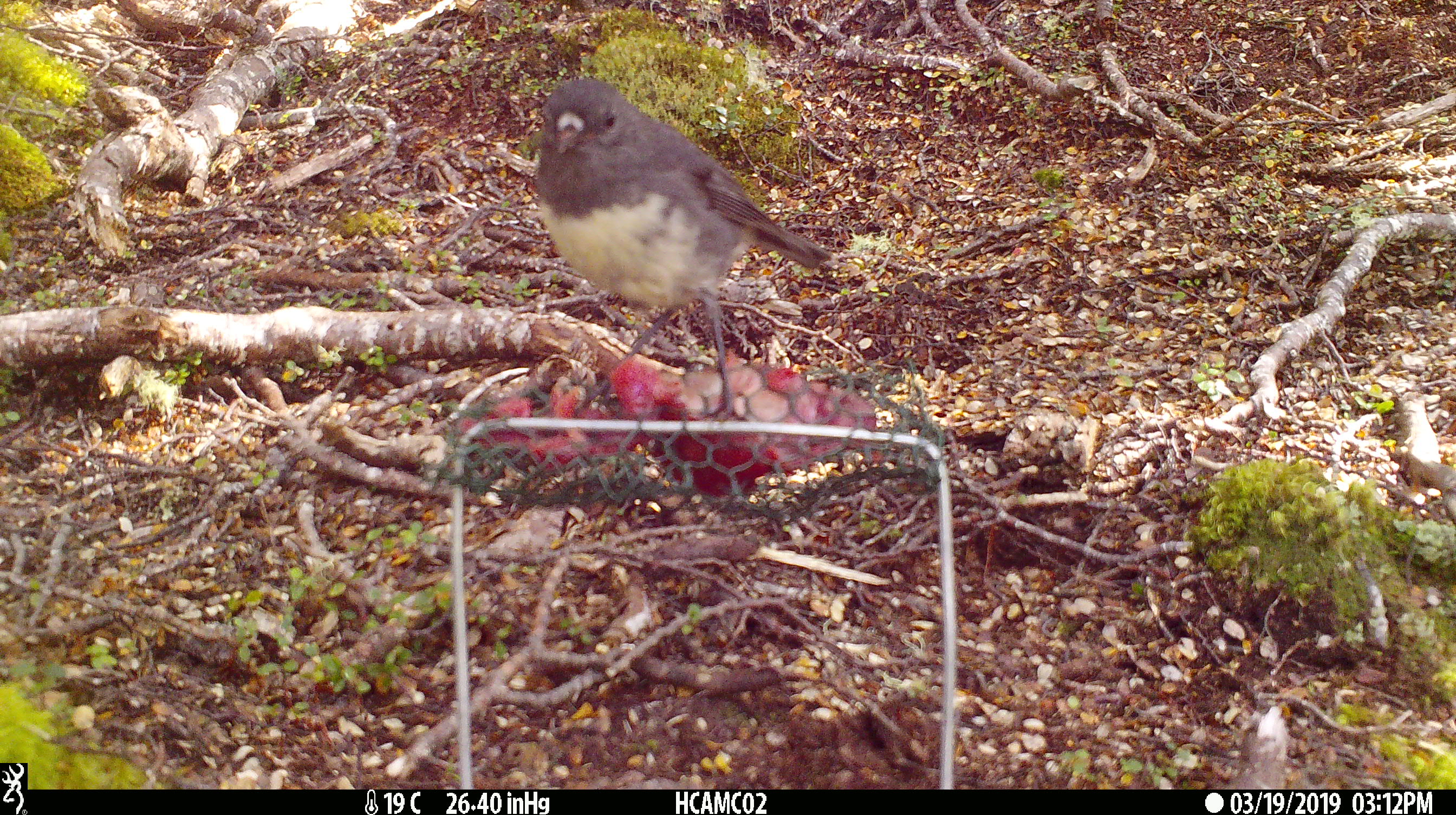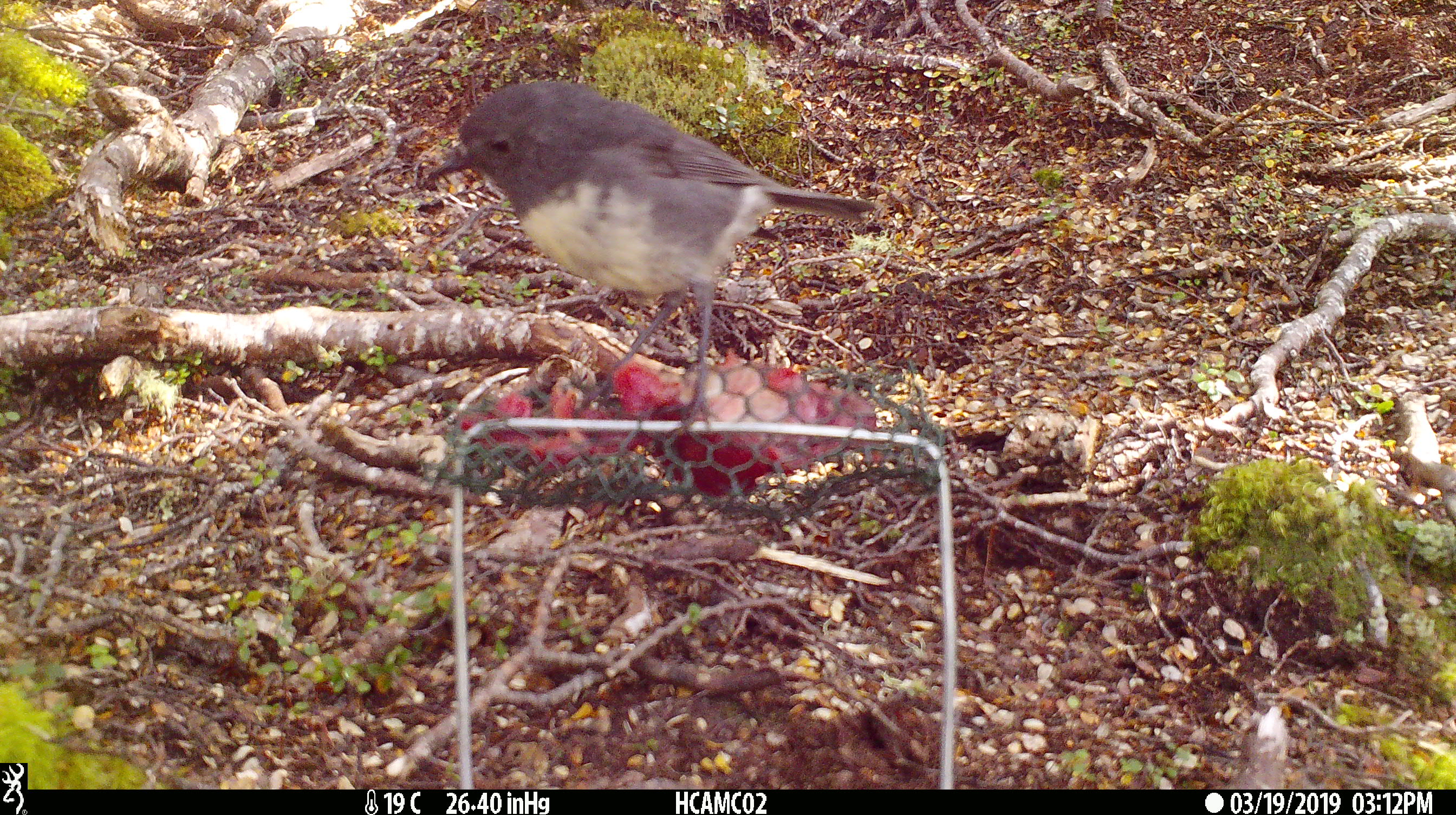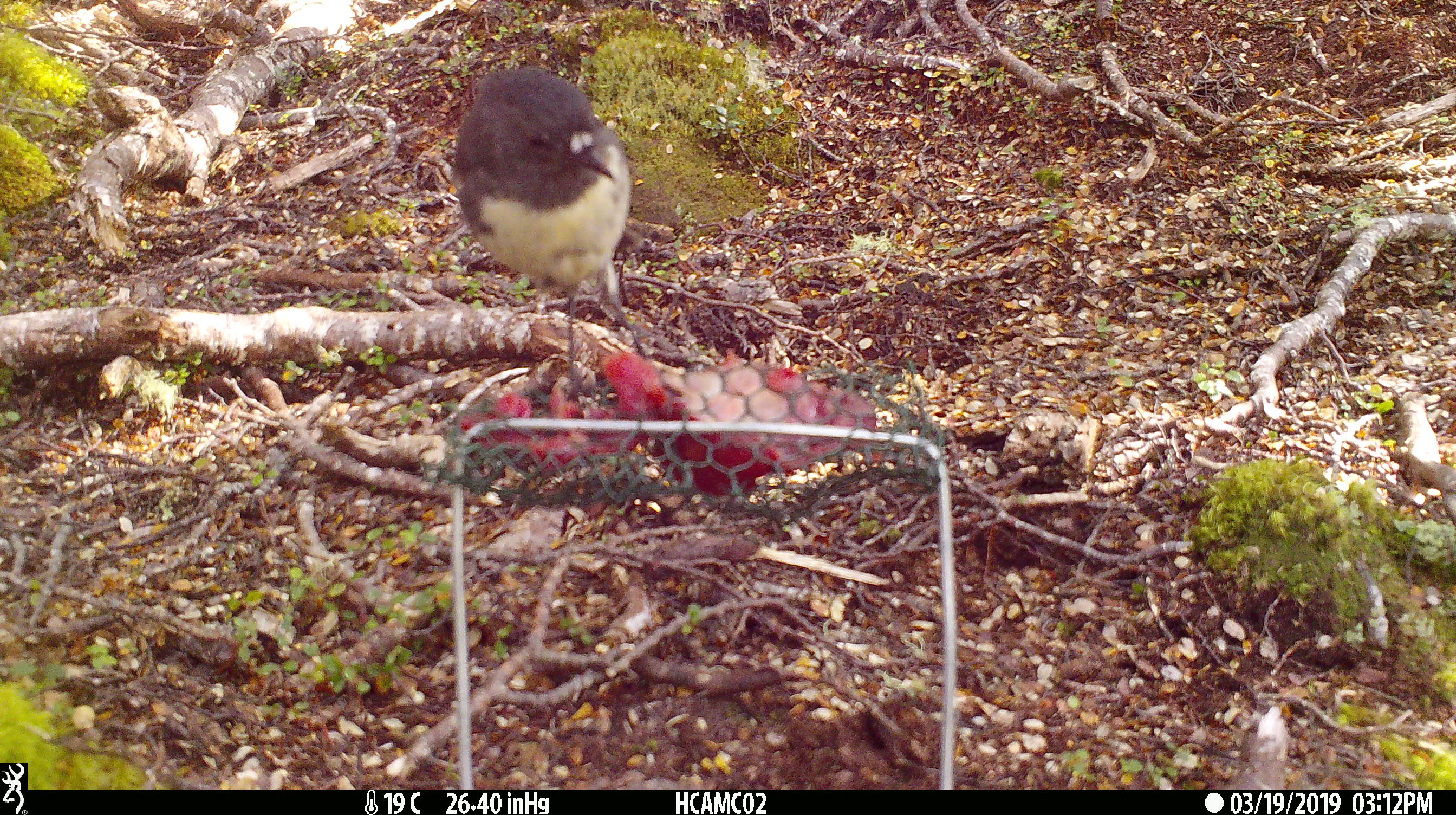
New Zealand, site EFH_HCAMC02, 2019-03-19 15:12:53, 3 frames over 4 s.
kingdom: Animalia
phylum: Chordata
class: Aves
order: Passeriformes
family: Petroicidae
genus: Petroica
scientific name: Petroica australis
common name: new zealand robin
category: robin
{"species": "robin (new zealand robin) (Petroica australis)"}